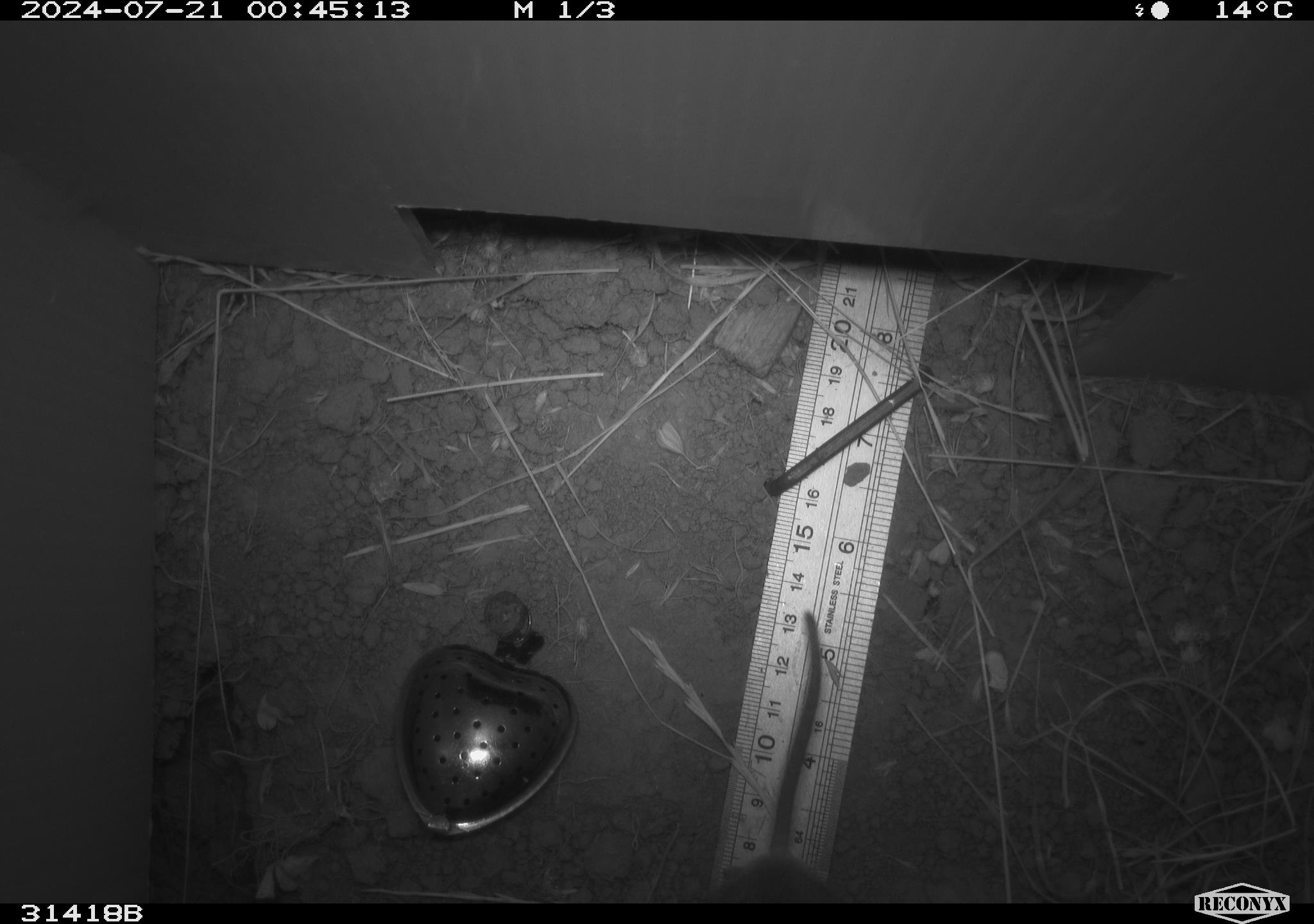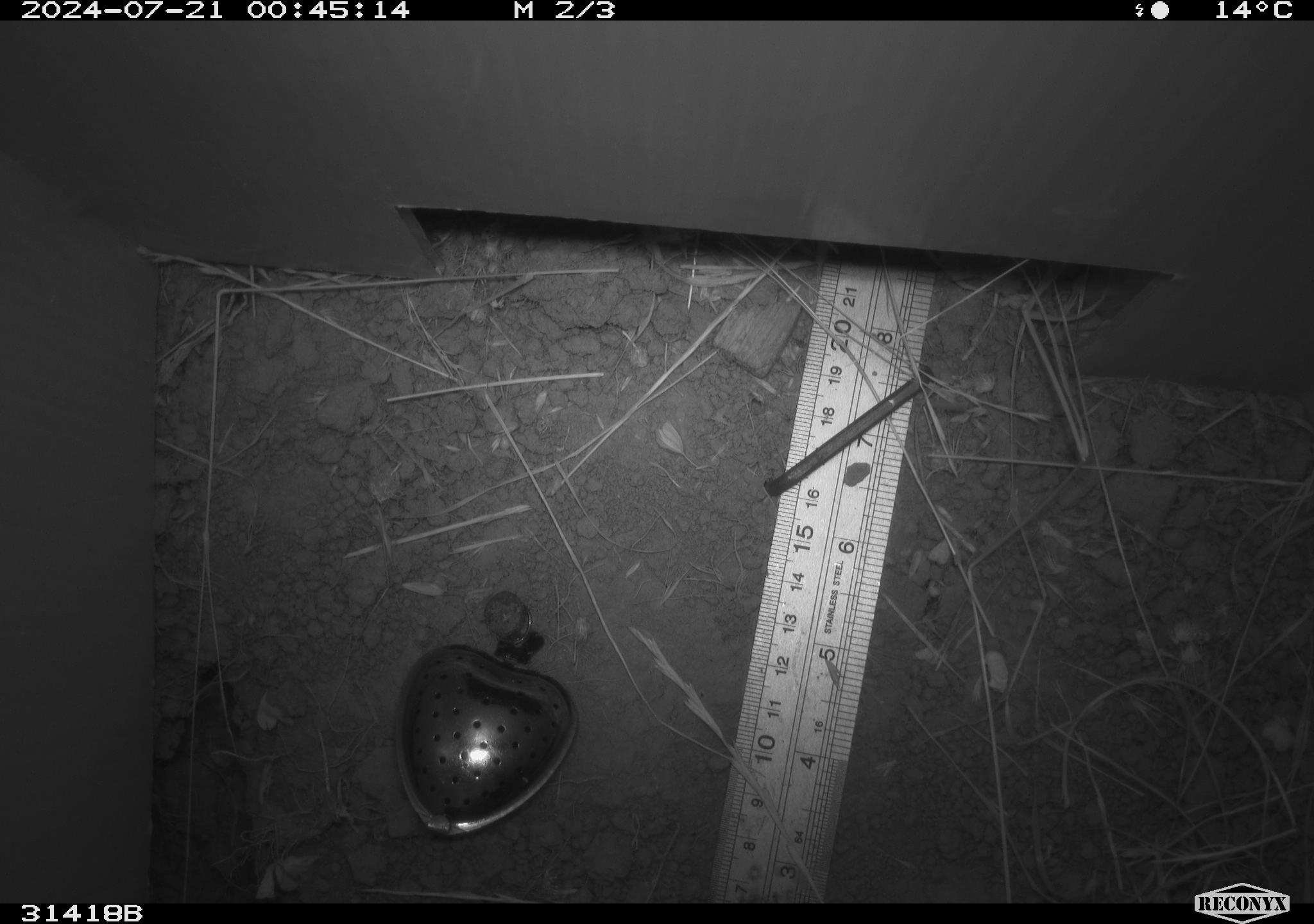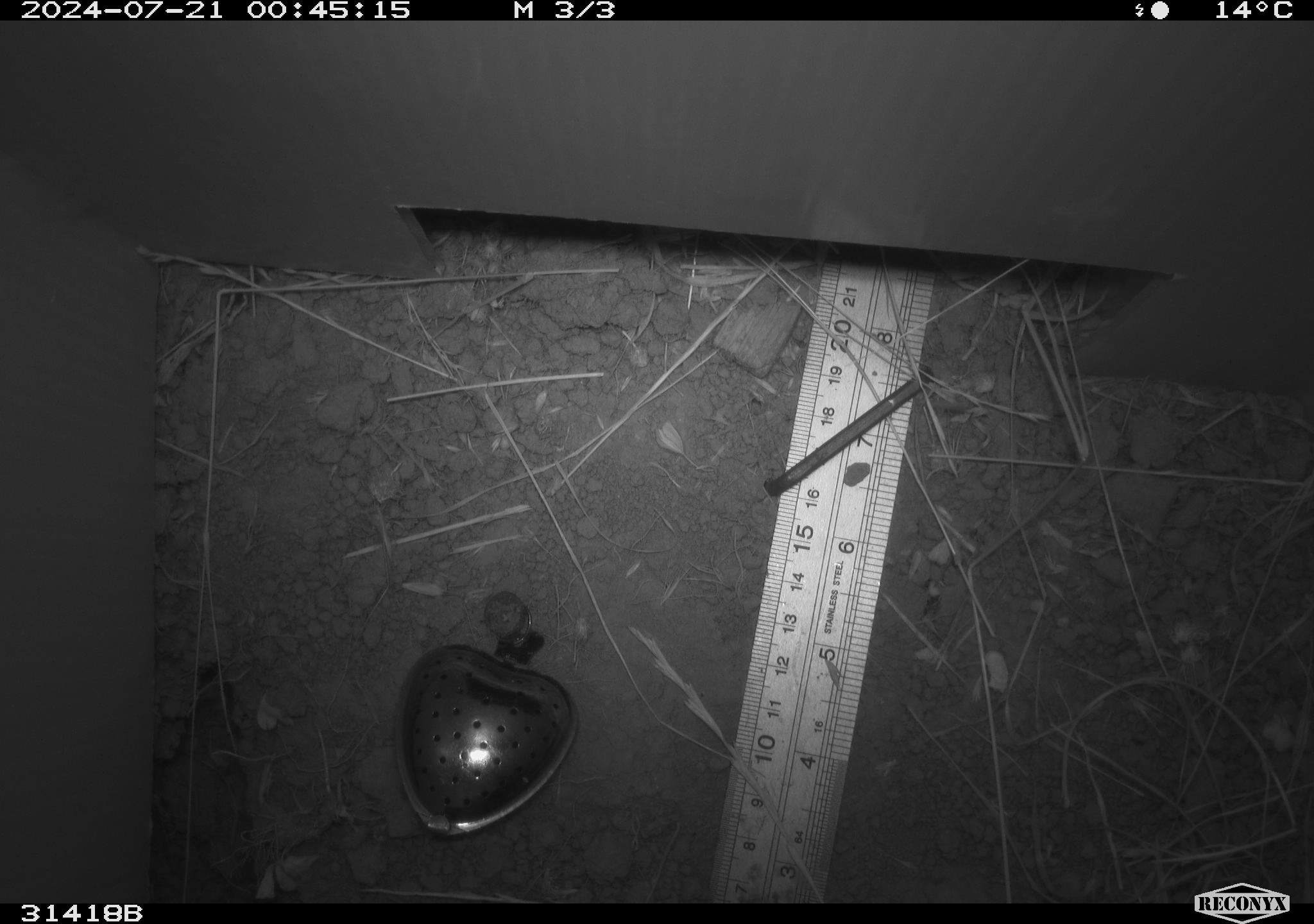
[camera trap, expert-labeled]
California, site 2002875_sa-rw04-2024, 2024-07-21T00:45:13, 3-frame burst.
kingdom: Animalia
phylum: Chordata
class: Mammalia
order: Rodentia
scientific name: Rodentia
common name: rodent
Rodent (Rodentia).